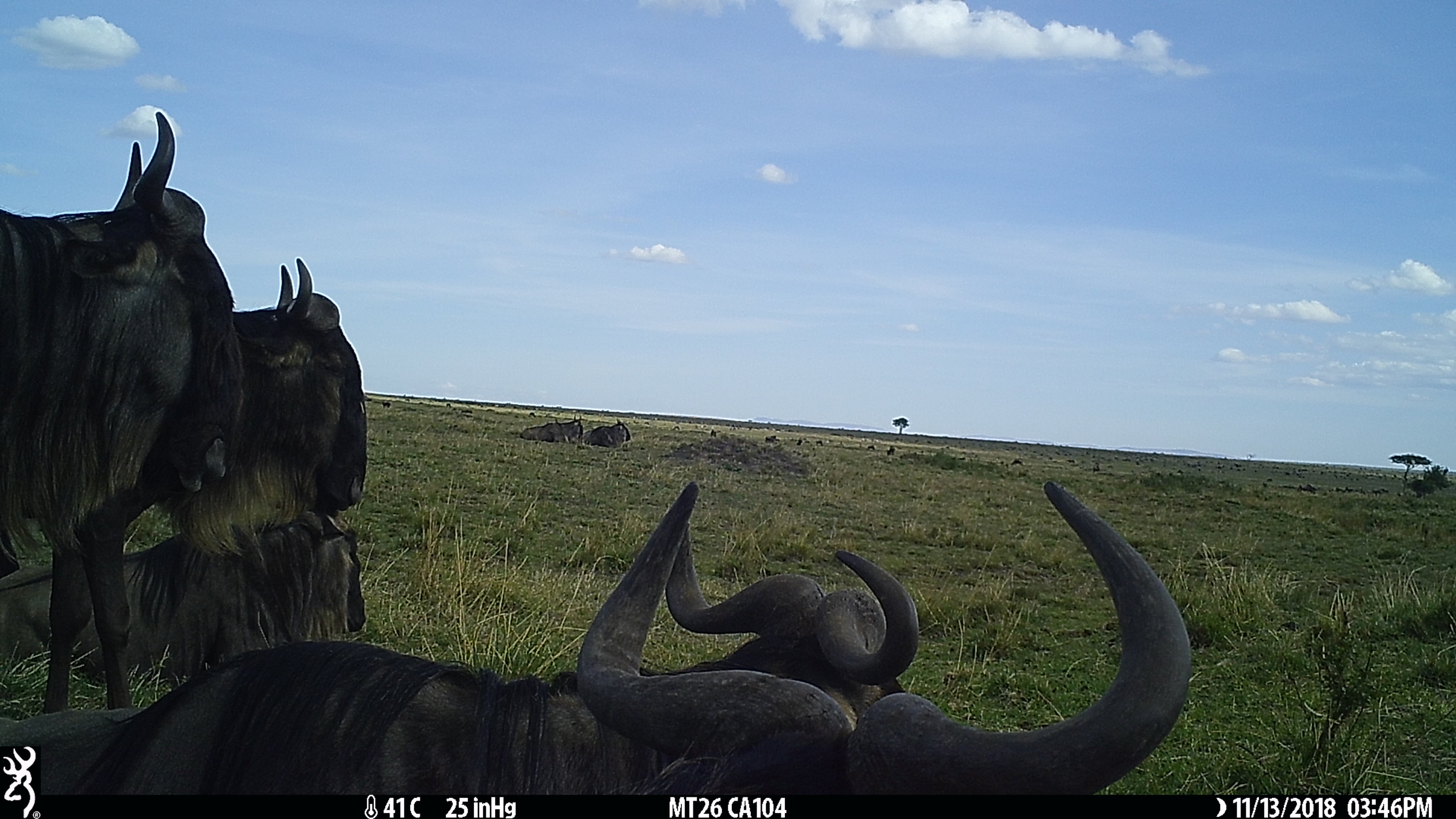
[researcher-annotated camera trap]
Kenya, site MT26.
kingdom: Animalia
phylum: Chordata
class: Mammalia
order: Artiodactyla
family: Bovidae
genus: Connochaetes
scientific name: Connochaetes taurinus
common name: blue wildebeest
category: wildebeest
Wildebeest (blue wildebeest) (Connochaetes taurinus).